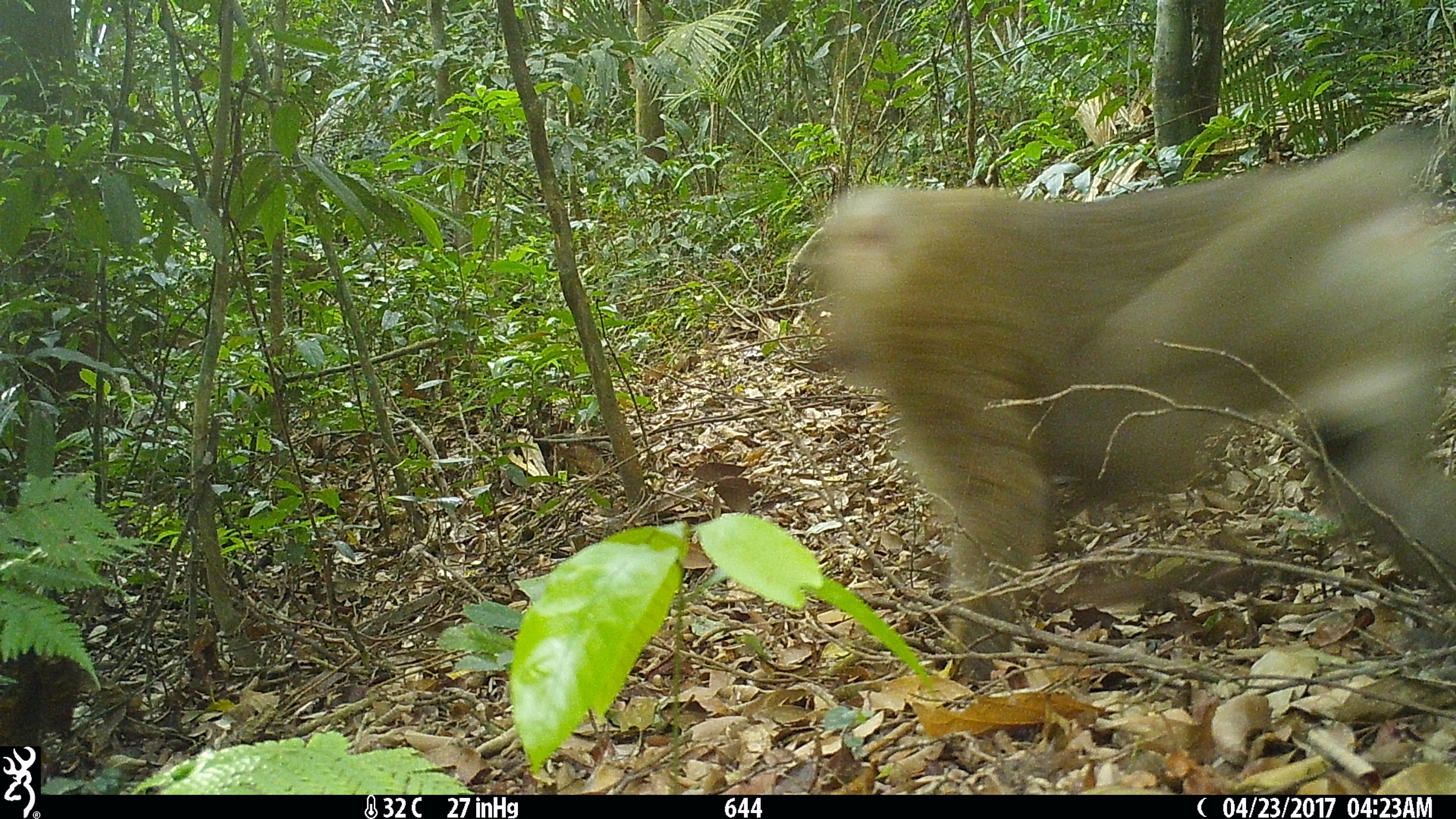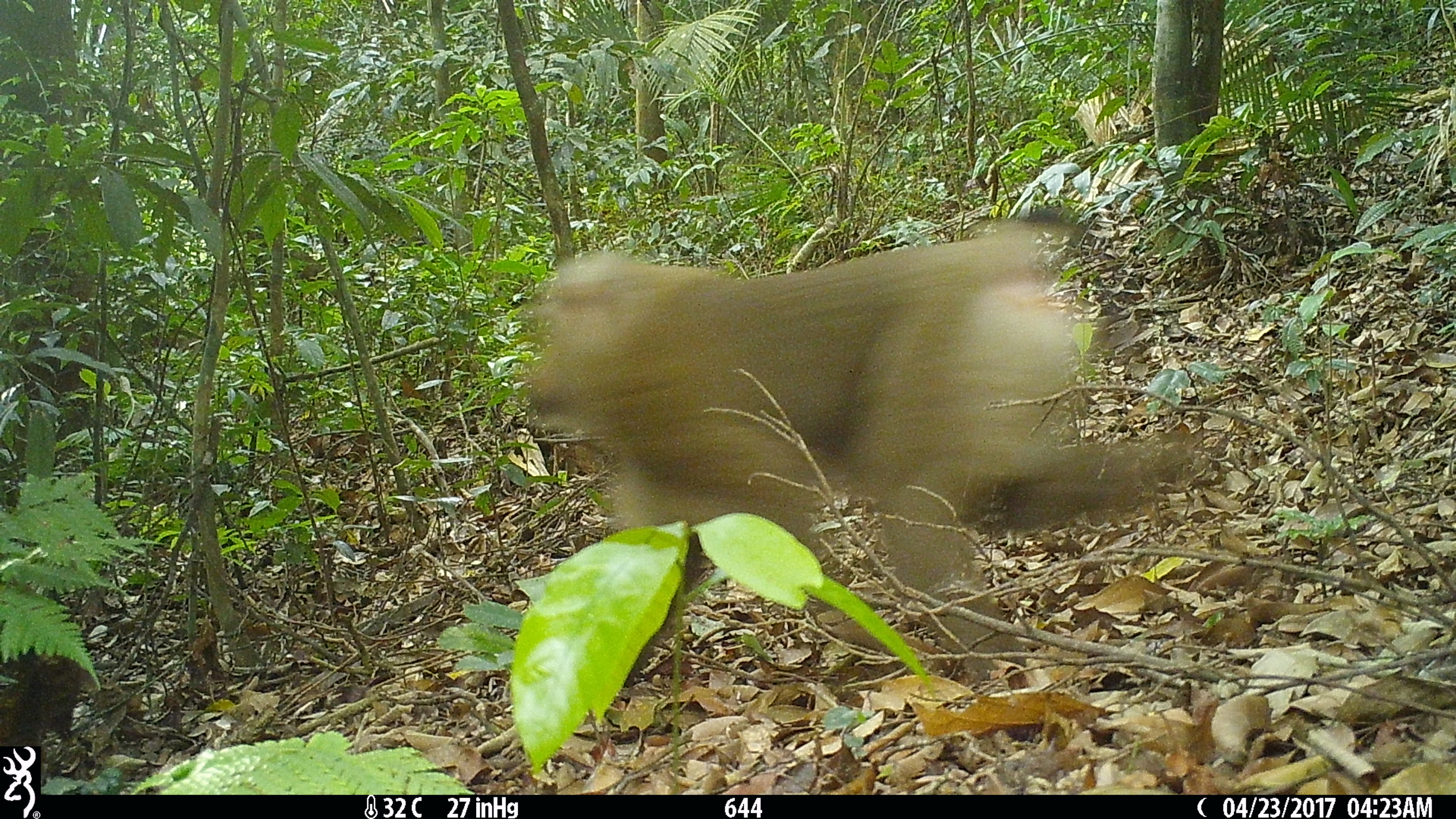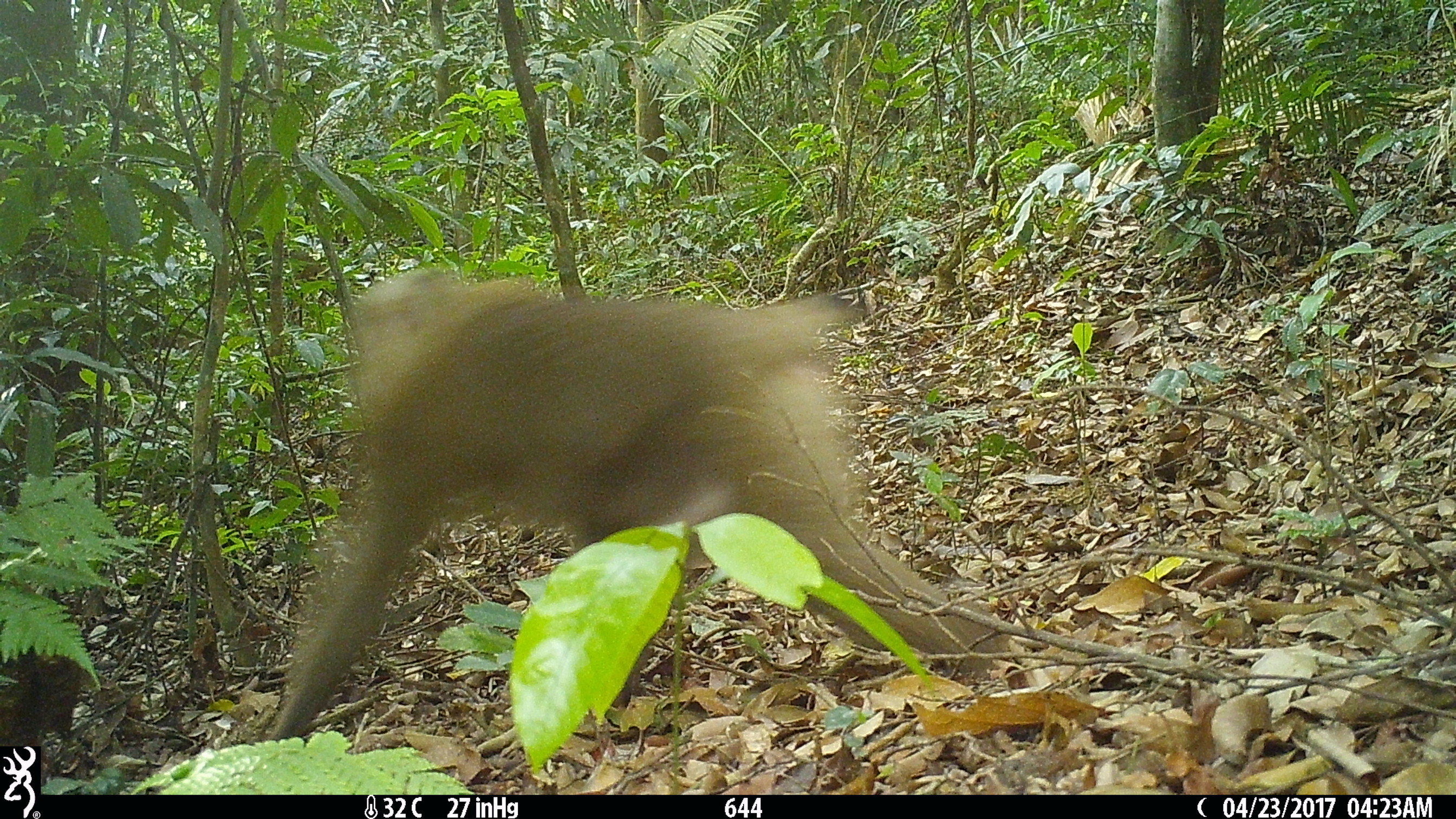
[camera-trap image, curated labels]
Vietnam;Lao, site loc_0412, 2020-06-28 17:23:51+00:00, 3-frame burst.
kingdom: Animalia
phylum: Chordata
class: Mammalia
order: Primates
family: Cercopithecidae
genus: Macaca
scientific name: Macaca nemestrina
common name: pig-tailed macaque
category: pig tailed macaque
Pig tailed macaque (pig-tailed macaque) (Macaca nemestrina). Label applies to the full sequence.